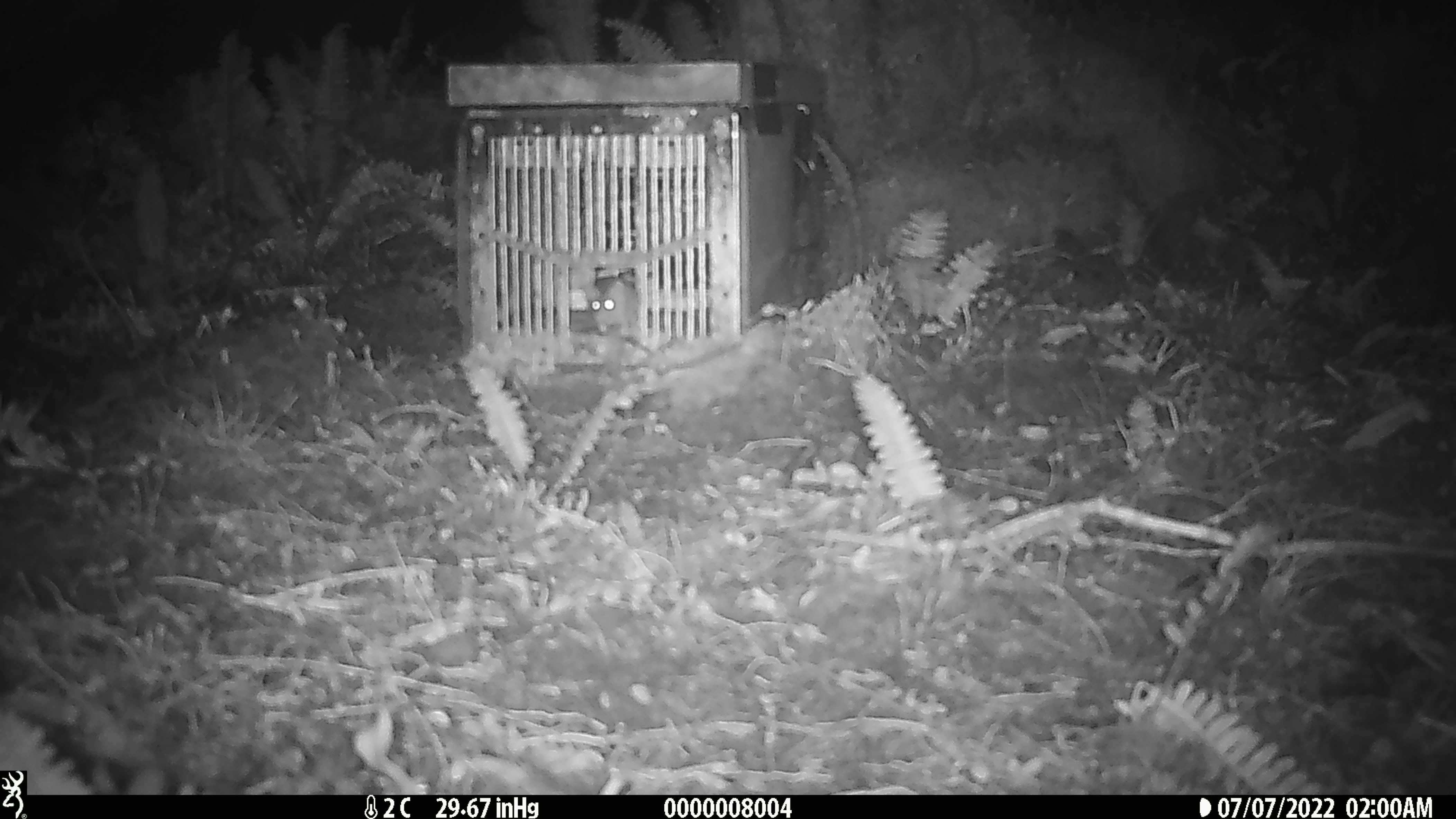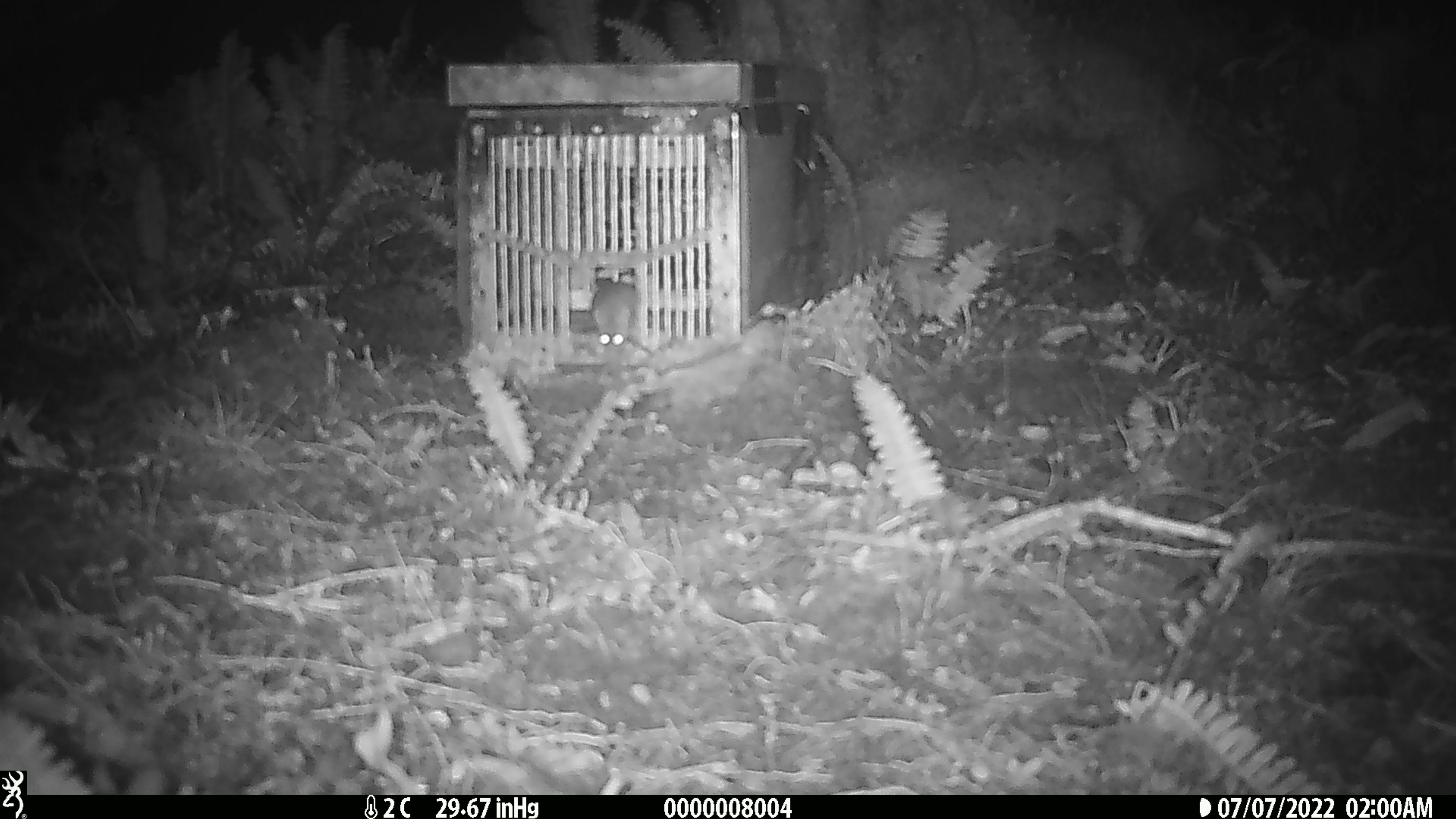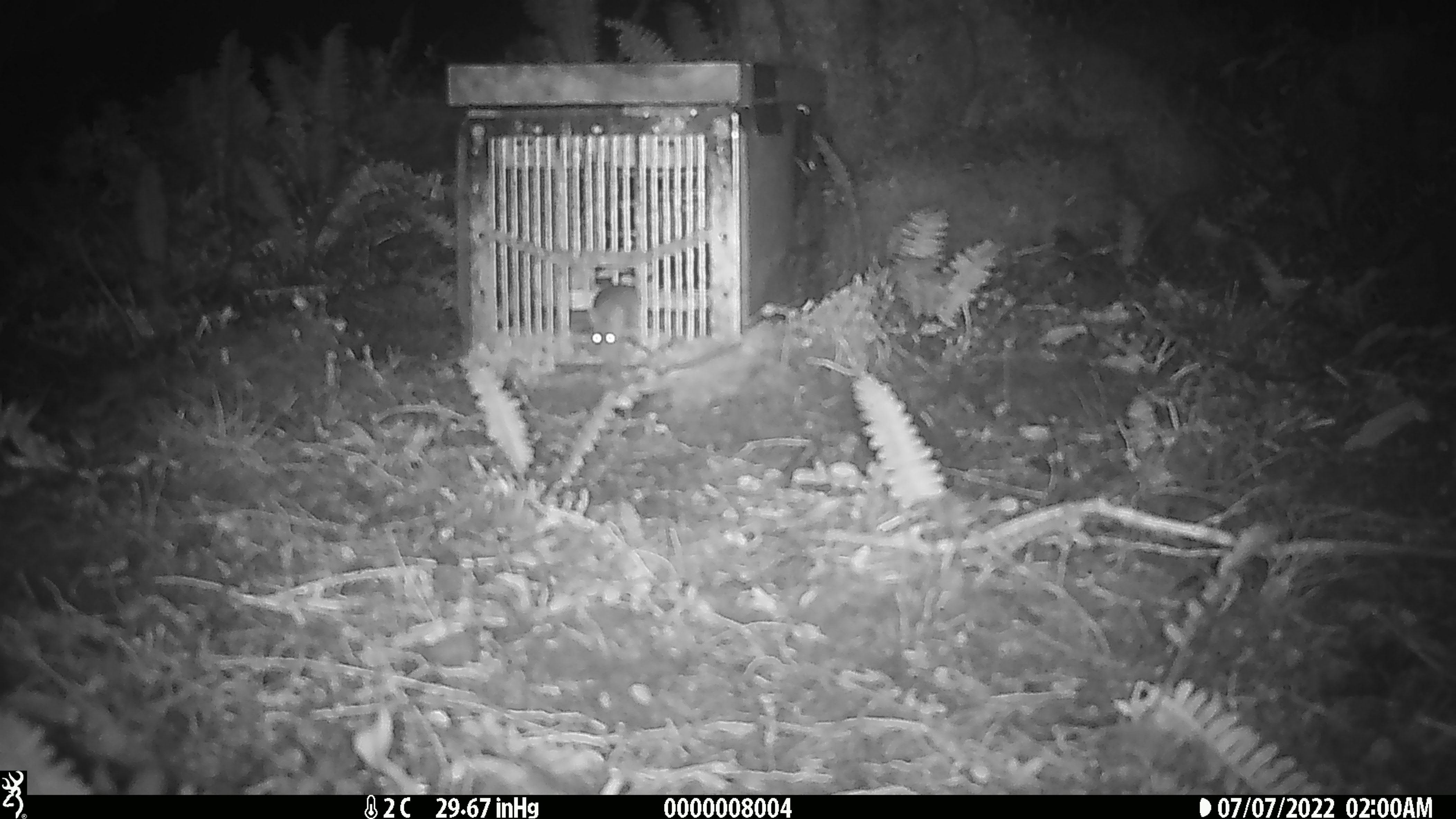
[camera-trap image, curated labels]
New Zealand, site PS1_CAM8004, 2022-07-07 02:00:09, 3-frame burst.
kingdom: Animalia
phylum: Chordata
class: Mammalia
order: Rodentia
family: Muridae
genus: Mus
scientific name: Mus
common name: mouse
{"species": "mouse (Mus)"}